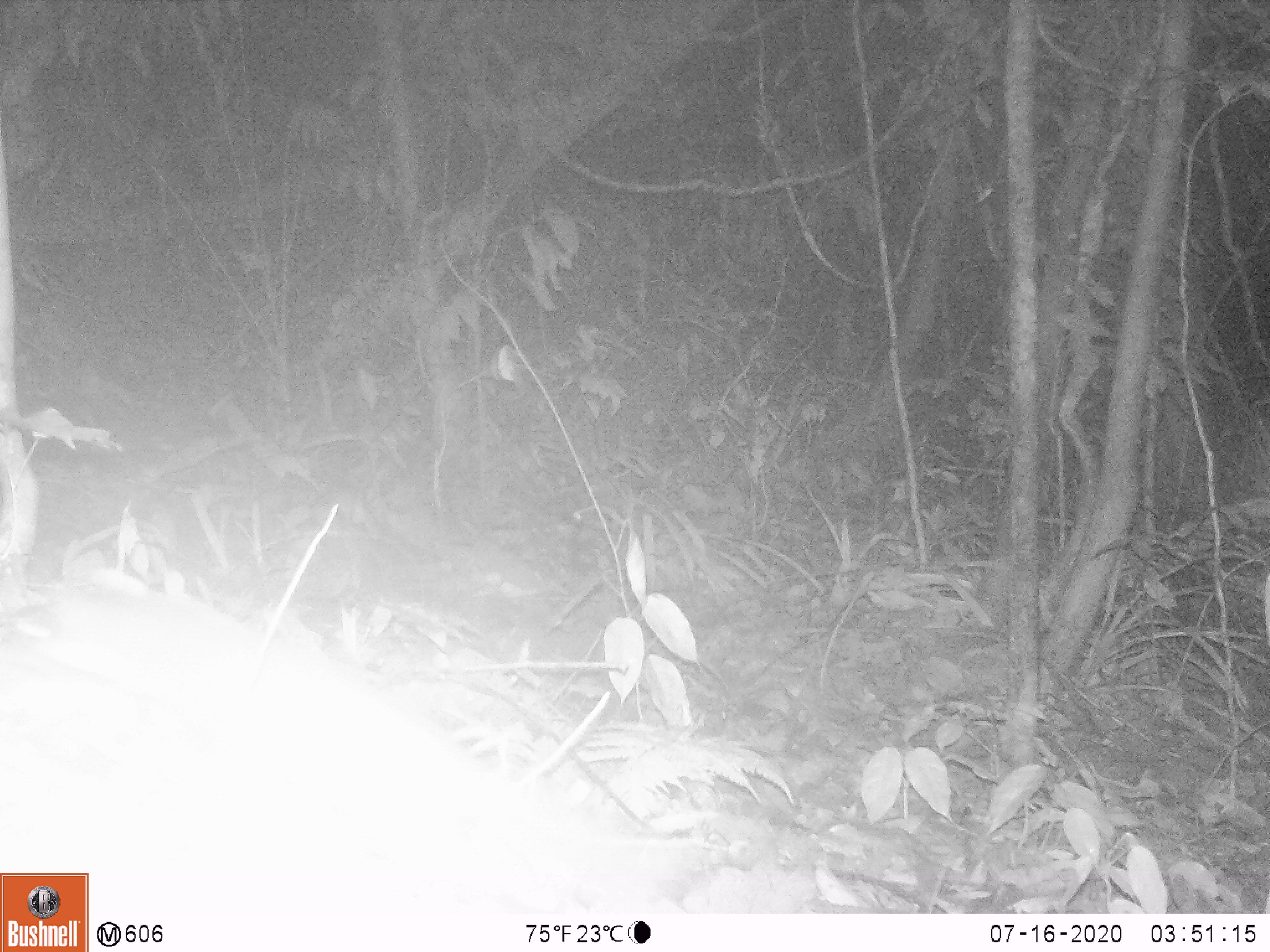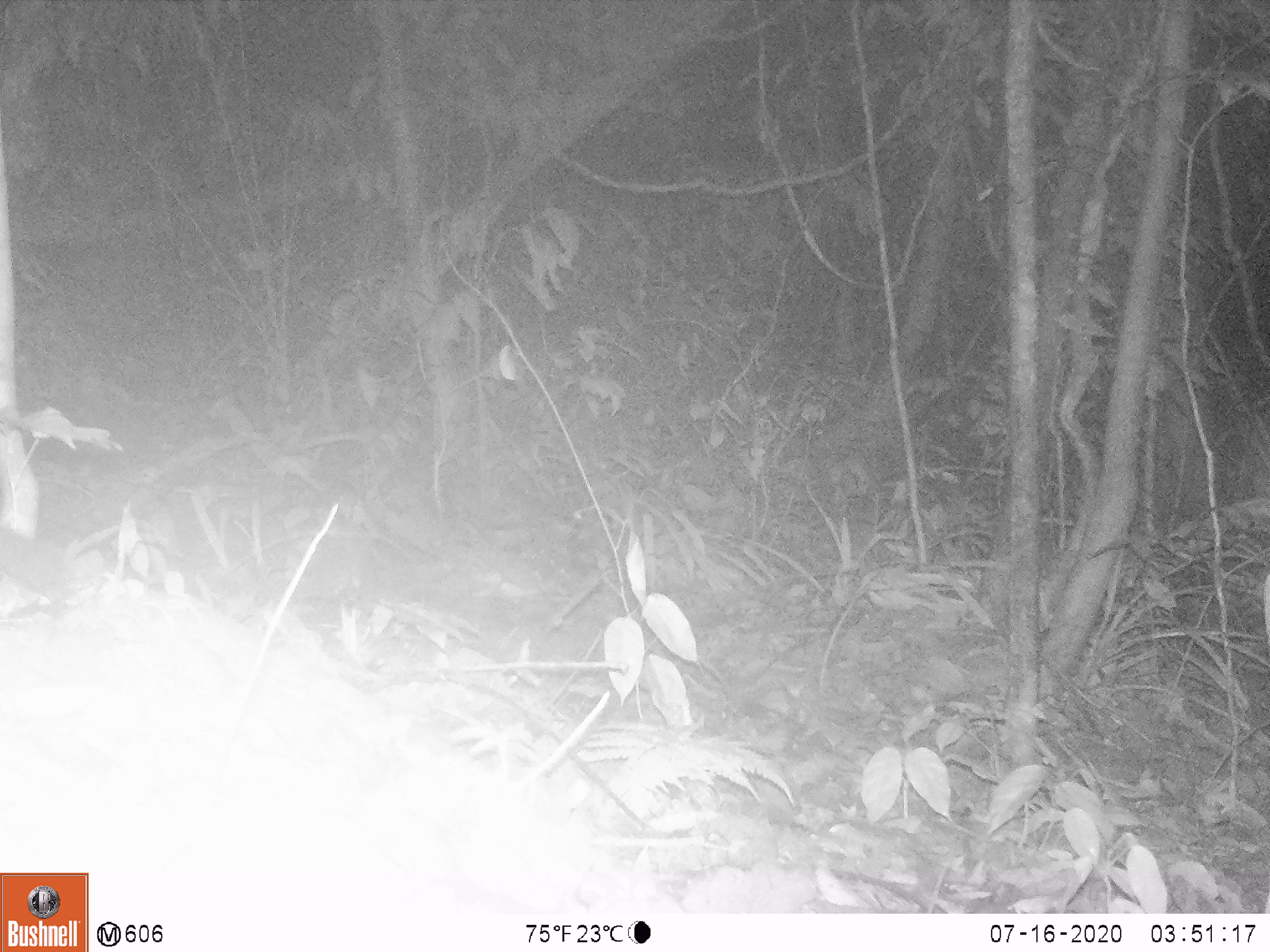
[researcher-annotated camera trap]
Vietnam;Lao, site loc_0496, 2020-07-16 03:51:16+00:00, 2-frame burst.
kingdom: Animalia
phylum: Chordata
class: Mammalia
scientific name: Mammalia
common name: mammal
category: unidentified small mammal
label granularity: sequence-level